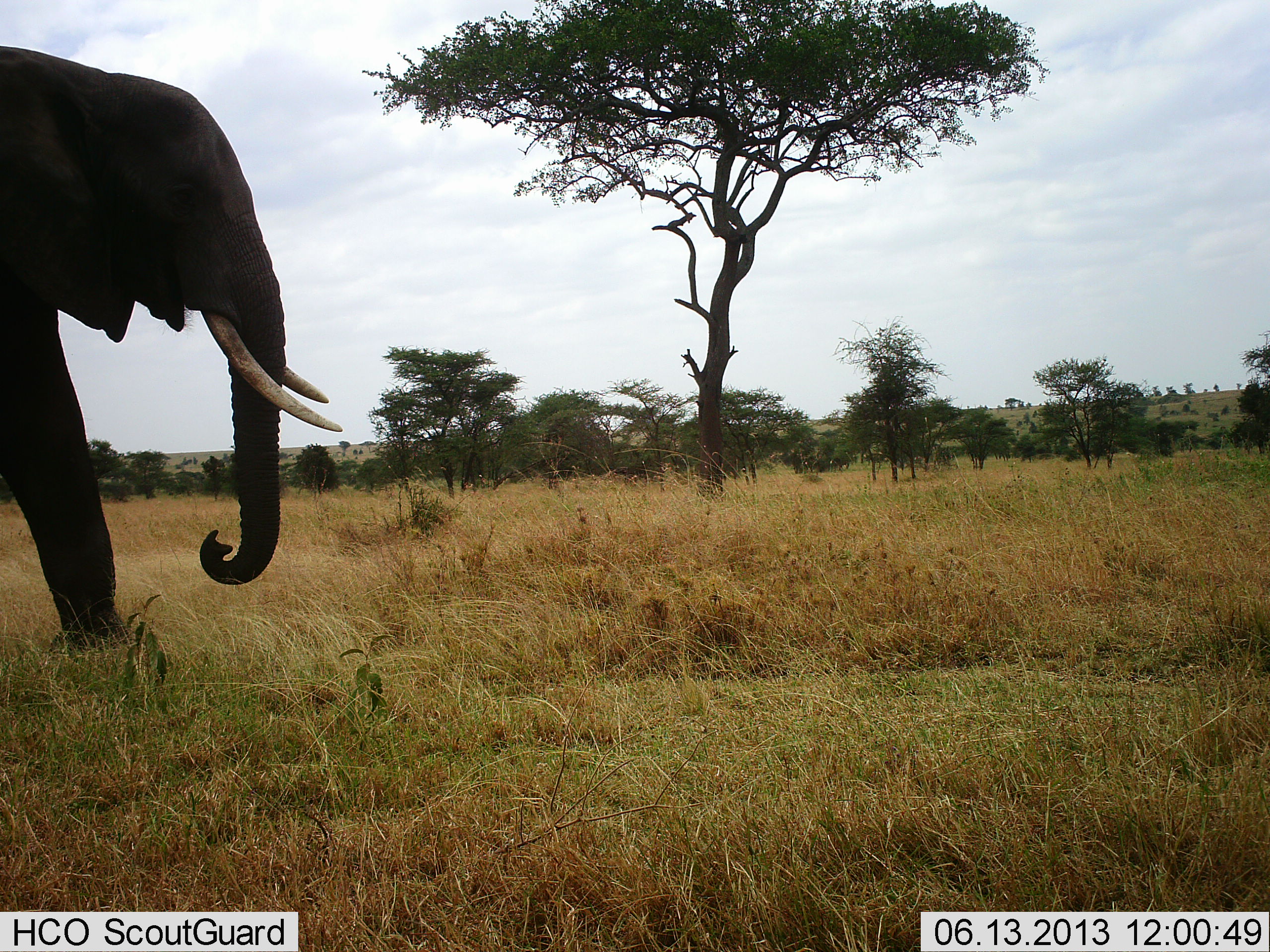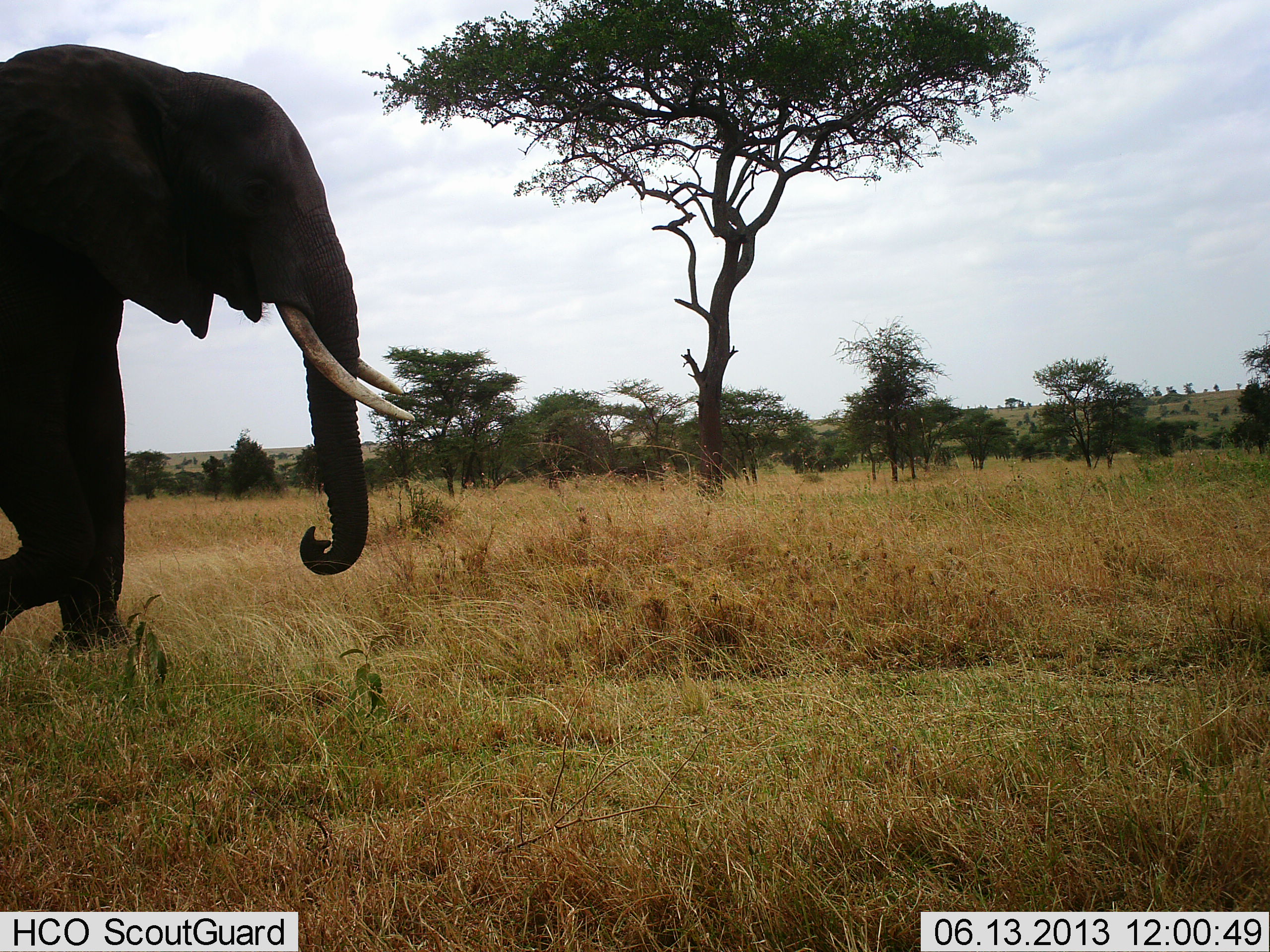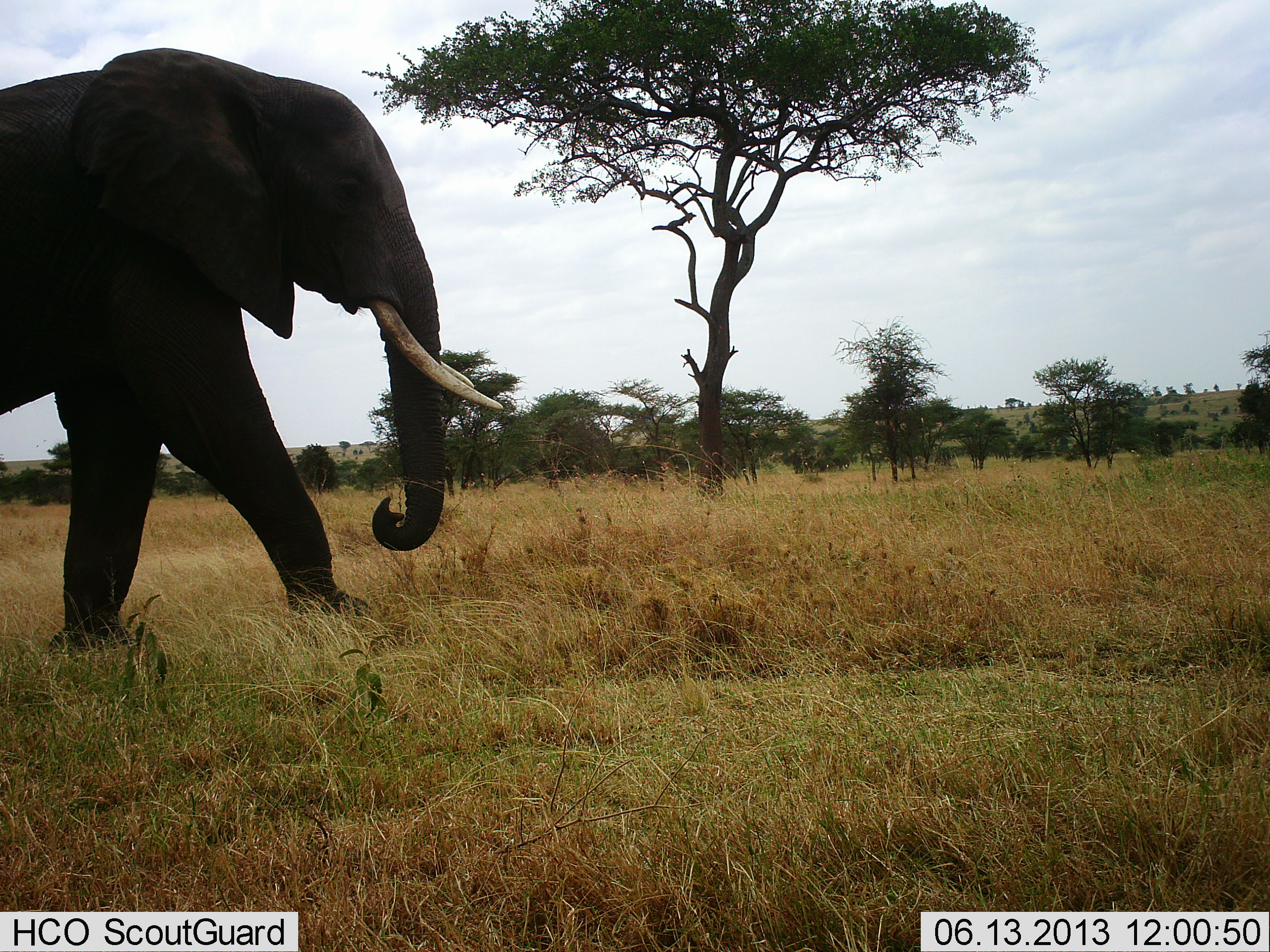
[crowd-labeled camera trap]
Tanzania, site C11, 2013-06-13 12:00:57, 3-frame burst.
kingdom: Animalia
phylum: Chordata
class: Mammalia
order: Proboscidea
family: Elephantidae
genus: Loxodonta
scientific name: Loxodonta africana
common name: african bush elephant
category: elephant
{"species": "elephant (african bush elephant) (Loxodonta africana)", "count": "1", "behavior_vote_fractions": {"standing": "4%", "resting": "0%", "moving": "96%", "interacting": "0%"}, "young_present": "0%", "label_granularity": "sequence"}